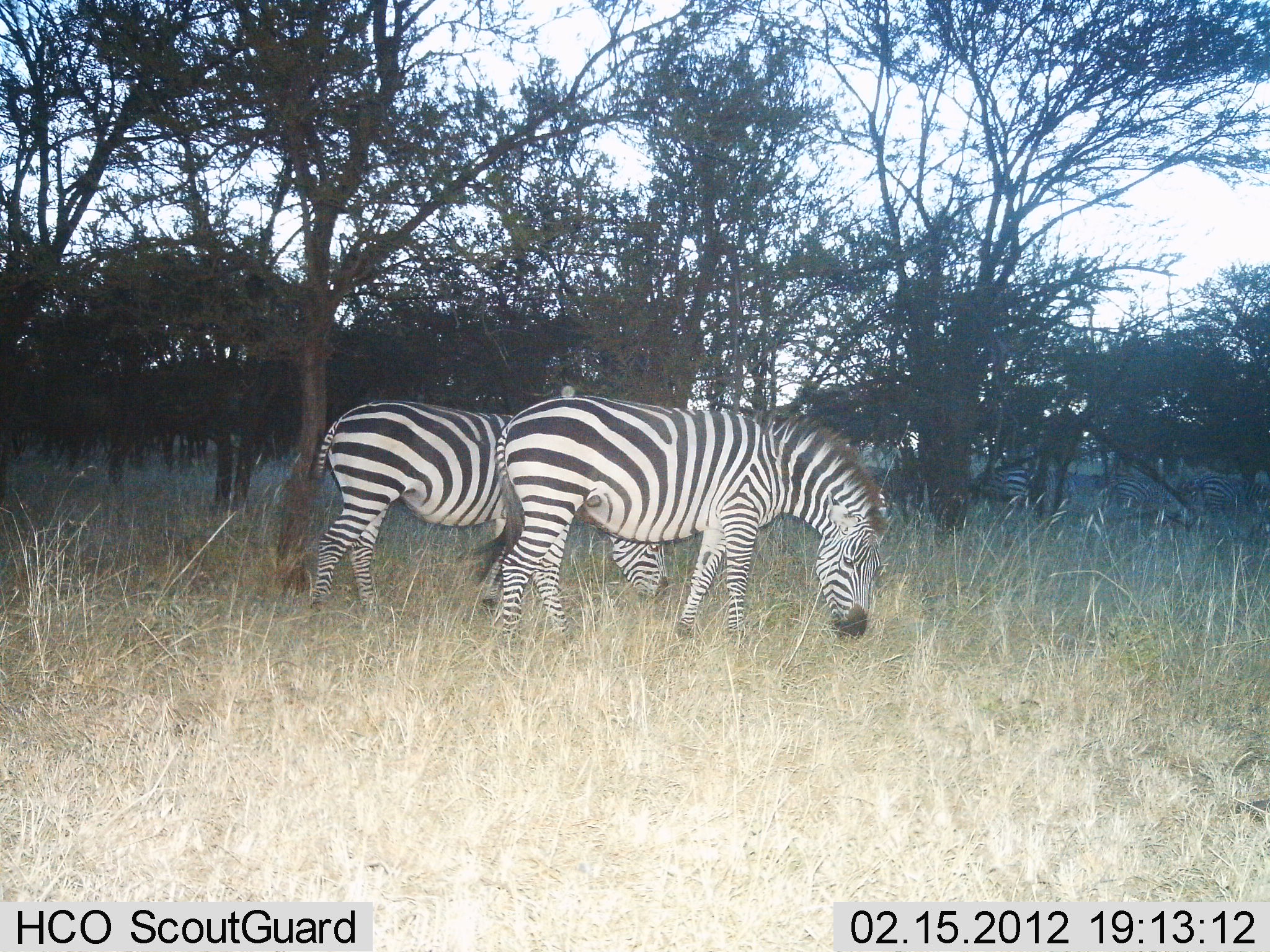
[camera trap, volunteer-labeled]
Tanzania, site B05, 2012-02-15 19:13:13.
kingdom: Animalia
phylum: Chordata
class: Mammalia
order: Perissodactyla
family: Equidae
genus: Equus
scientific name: Equus quagga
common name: plains zebra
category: zebra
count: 2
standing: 34%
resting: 0%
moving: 7%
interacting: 0%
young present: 0%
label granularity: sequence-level